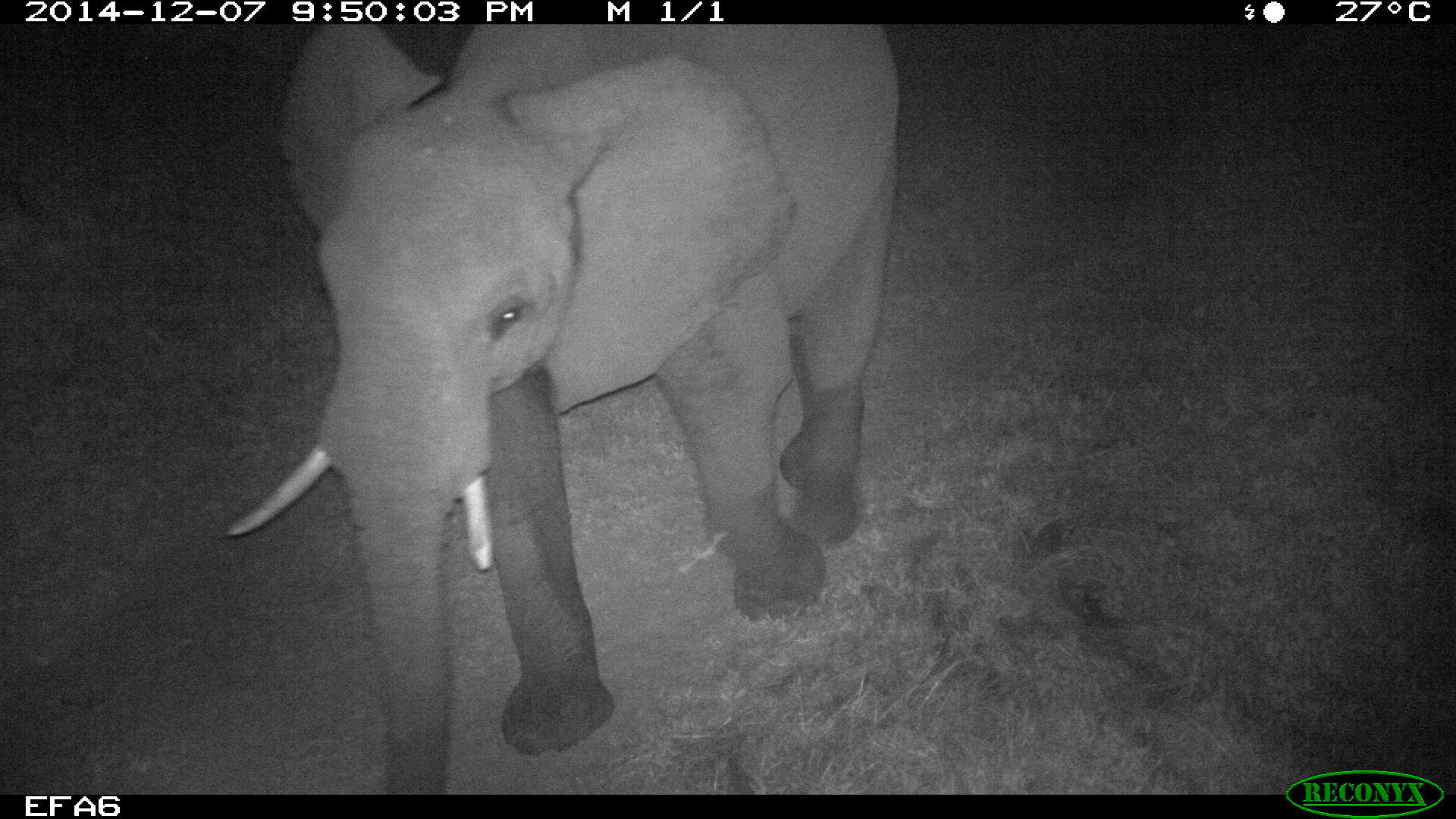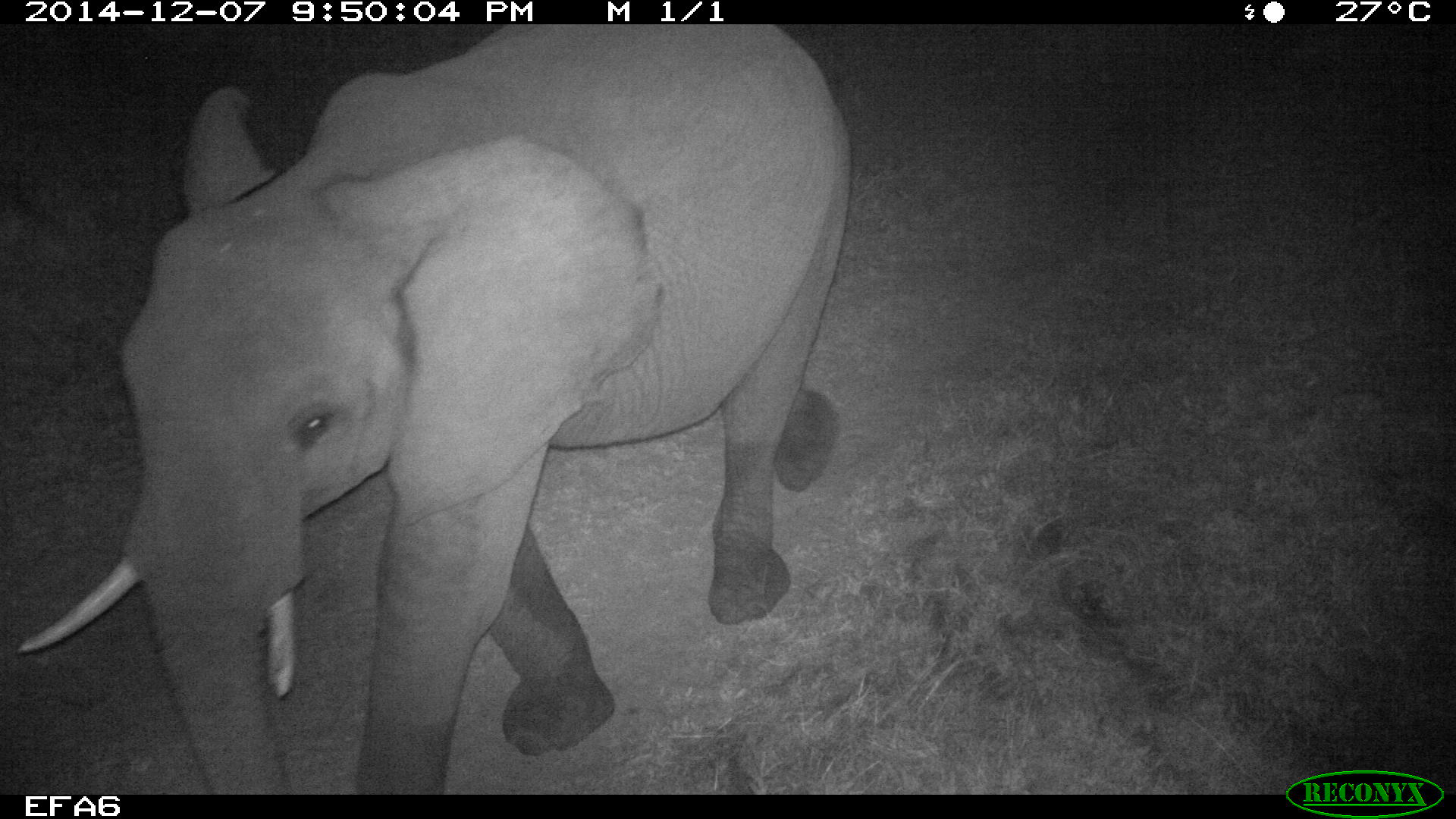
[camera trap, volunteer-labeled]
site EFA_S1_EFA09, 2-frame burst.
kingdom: Animalia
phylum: Chordata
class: Mammalia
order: Proboscidea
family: Elephantidae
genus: Loxodonta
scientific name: Loxodonta africana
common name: african bush elephant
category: elephant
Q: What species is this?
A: Elephant (african bush elephant) (Loxodonta africana).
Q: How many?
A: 1.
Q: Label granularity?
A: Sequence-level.